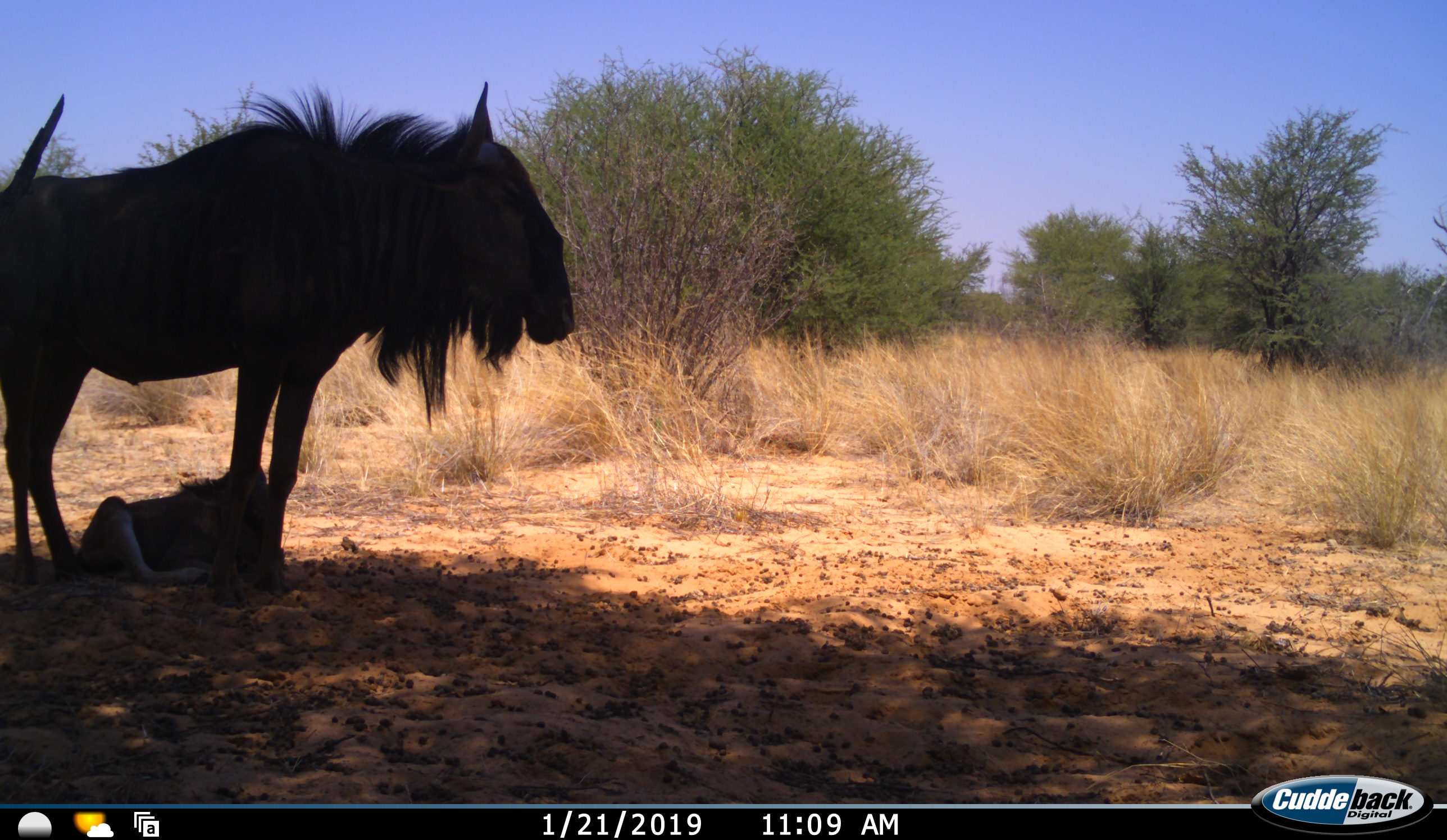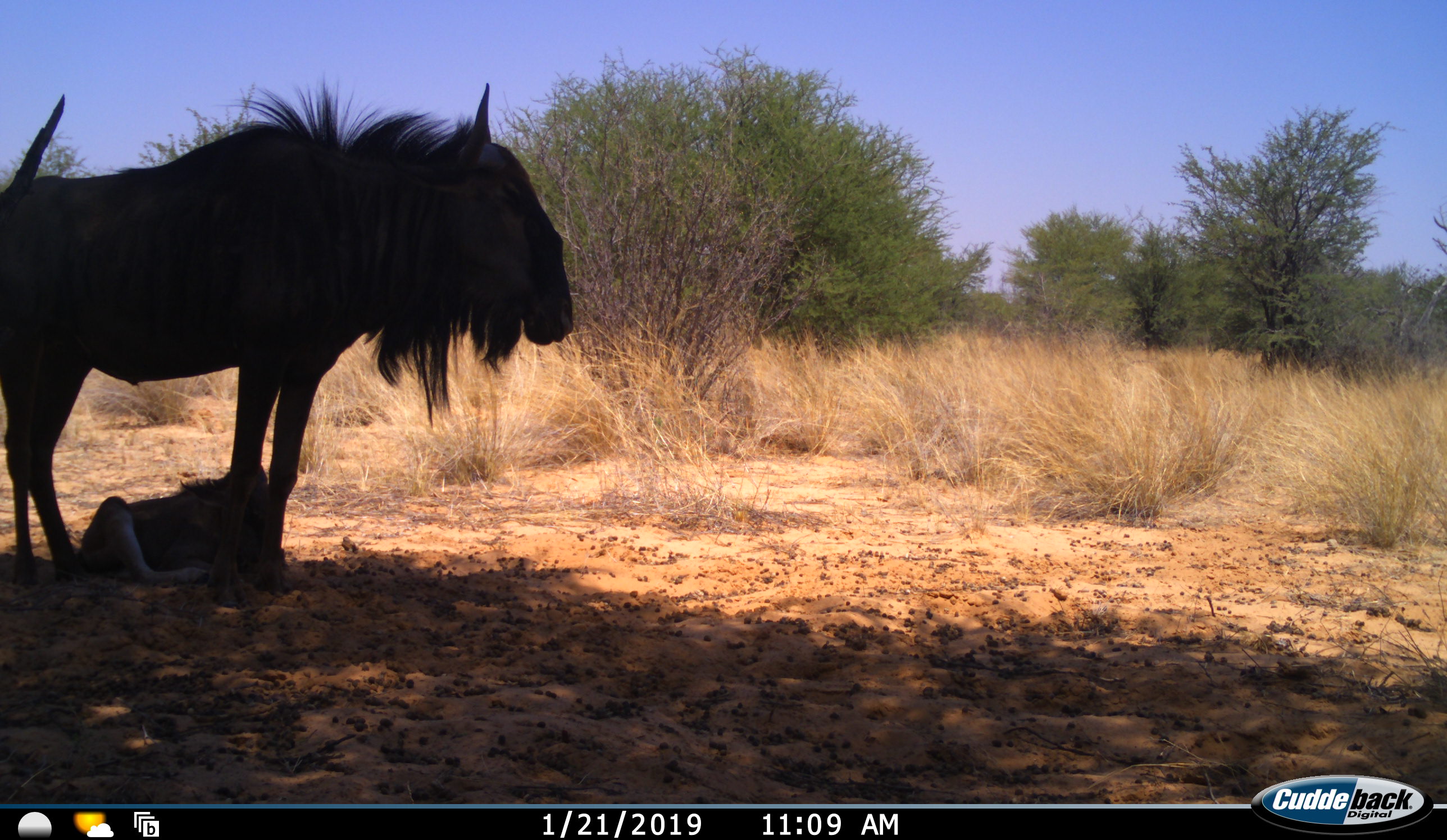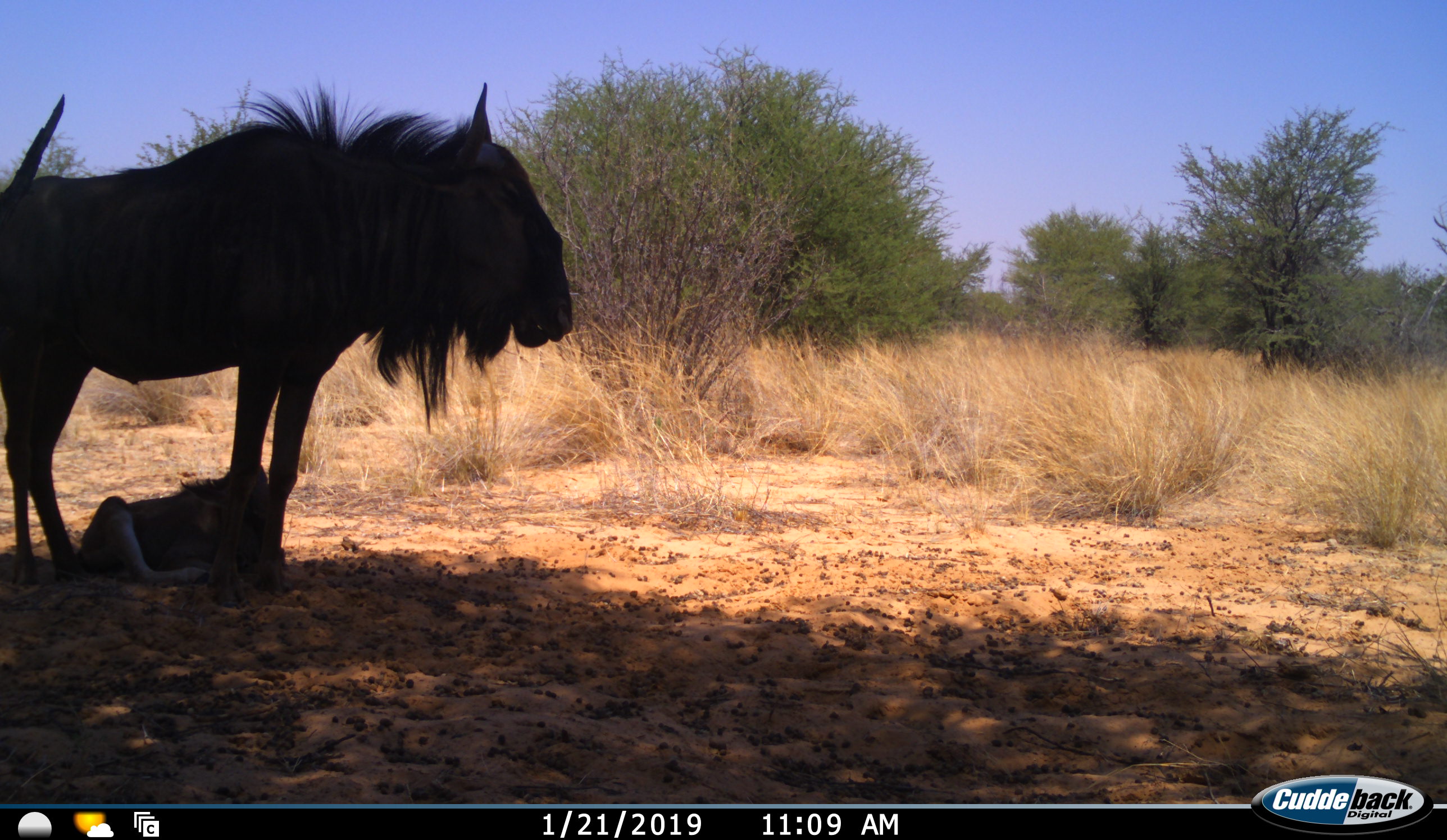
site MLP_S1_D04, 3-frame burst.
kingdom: Animalia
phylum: Chordata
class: Mammalia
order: Artiodactyla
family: Bovidae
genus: Connochaetes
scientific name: Connochaetes taurinus taurinus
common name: blue wildebeest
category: wildebeestblue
Wildebeestblue (blue wildebeest) (Connochaetes taurinus taurinus), count 2. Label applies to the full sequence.